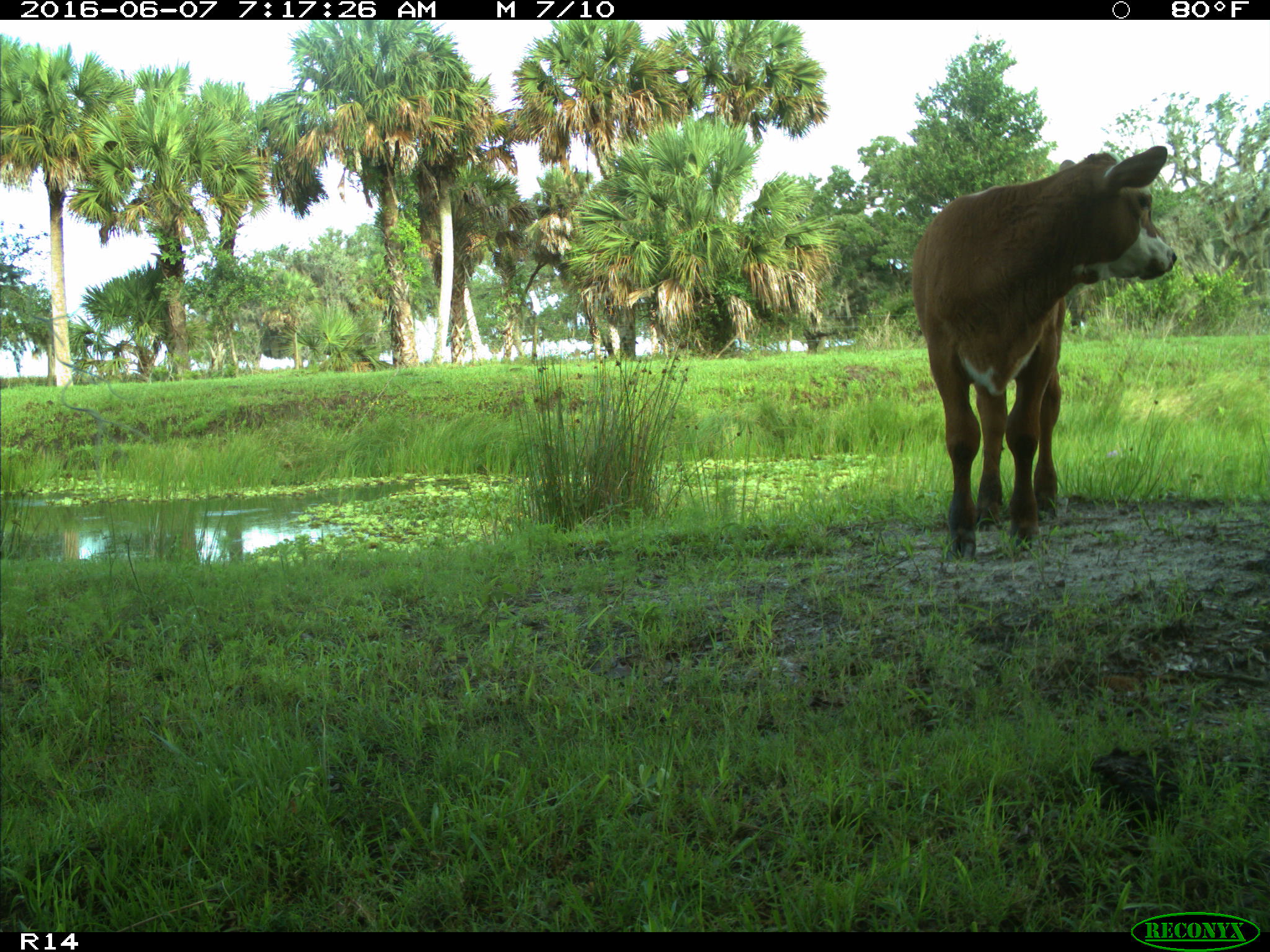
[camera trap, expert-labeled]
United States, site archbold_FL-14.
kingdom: Animalia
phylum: Chordata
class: Mammalia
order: Artiodactyla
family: Bovidae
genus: Bos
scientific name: Bos taurus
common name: domestic cow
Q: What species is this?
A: Bos taurus (domestic cow).